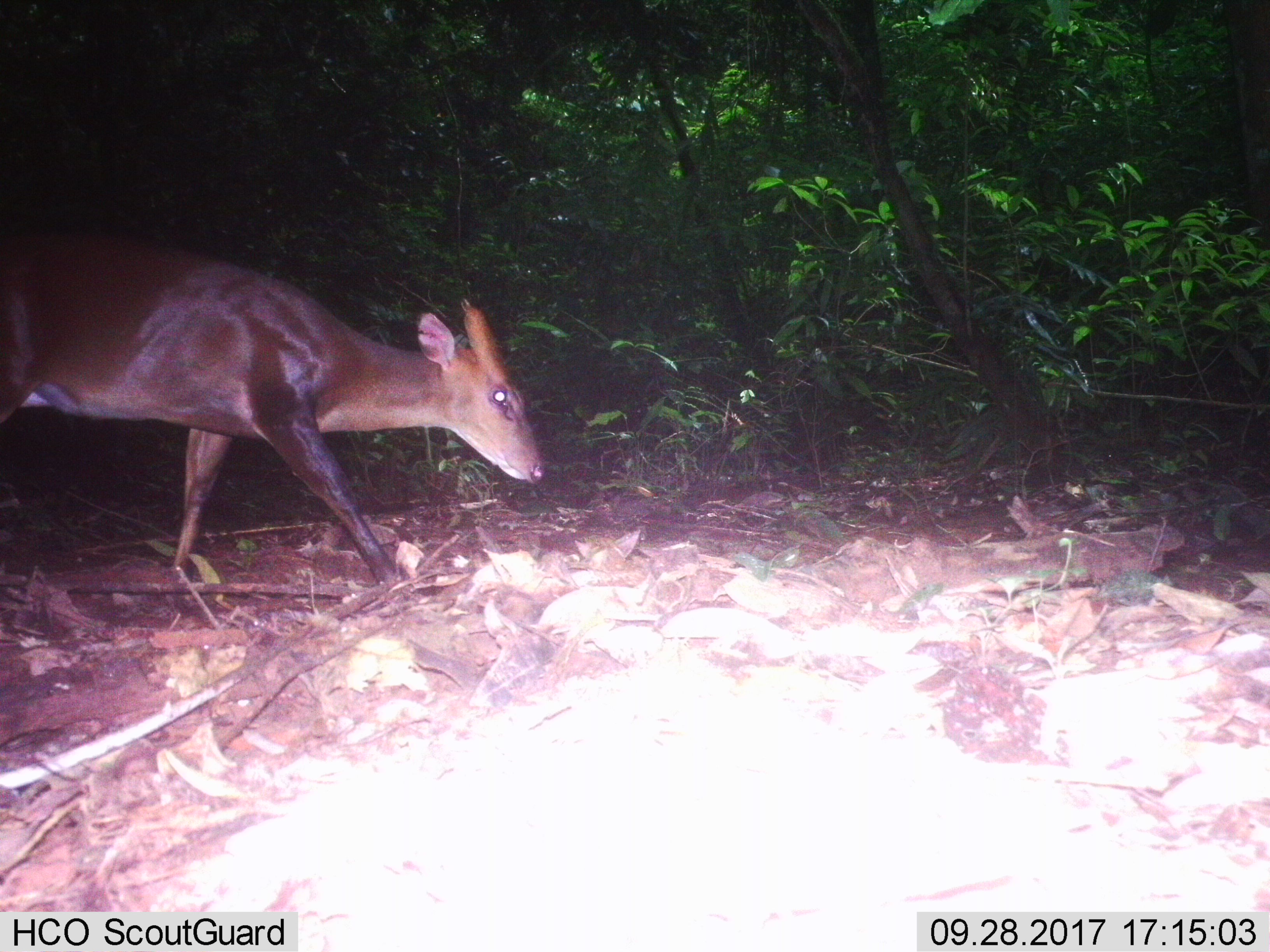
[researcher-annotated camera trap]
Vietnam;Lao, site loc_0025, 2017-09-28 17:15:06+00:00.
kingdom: Animalia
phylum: Chordata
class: Mammalia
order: Artiodactyla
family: Cervidae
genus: Muntiacus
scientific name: Muntiacus vuquangensis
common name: large-antlered muntjac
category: large antlered muntjac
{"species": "large antlered muntjac (large-antlered muntjac) (Muntiacus vuquangensis)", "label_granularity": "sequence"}